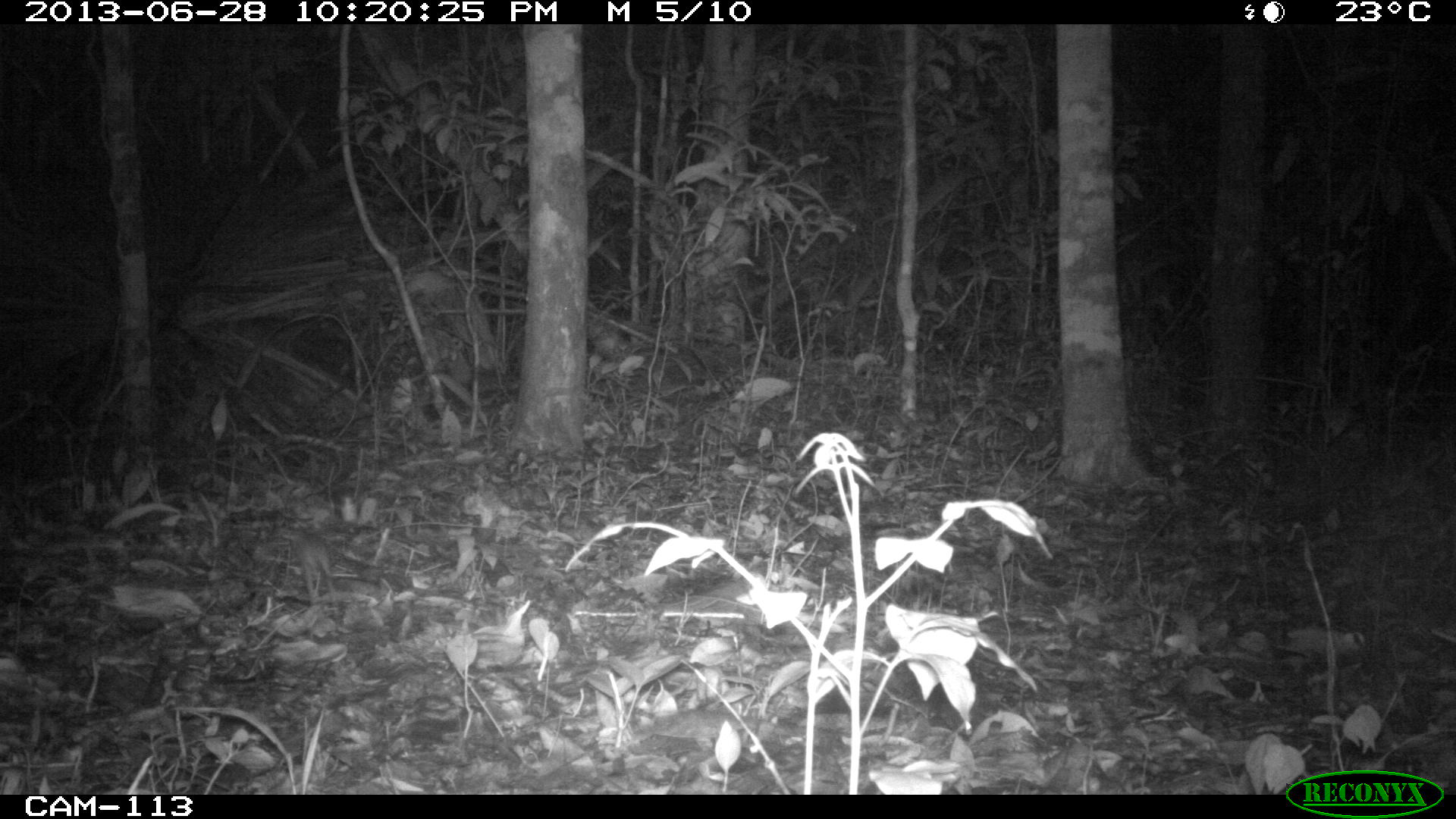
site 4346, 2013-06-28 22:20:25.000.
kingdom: Animalia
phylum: Chordata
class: Mammalia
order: Rodentia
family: Cricetidae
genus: Peromyscus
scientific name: Peromyscus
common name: deermice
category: peromyscus sp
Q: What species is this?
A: Peromyscus sp (deermice) (Peromyscus).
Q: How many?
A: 1.